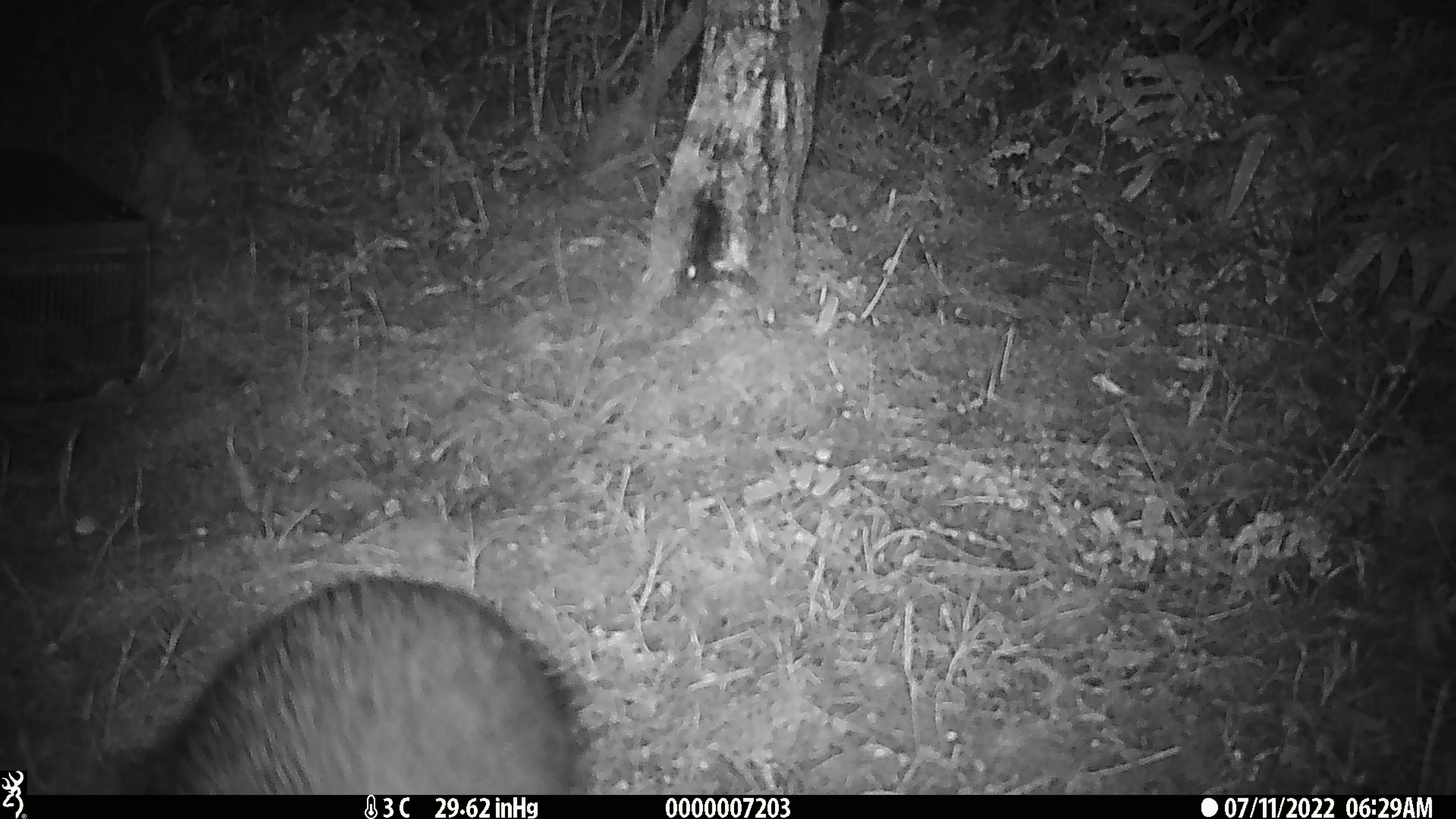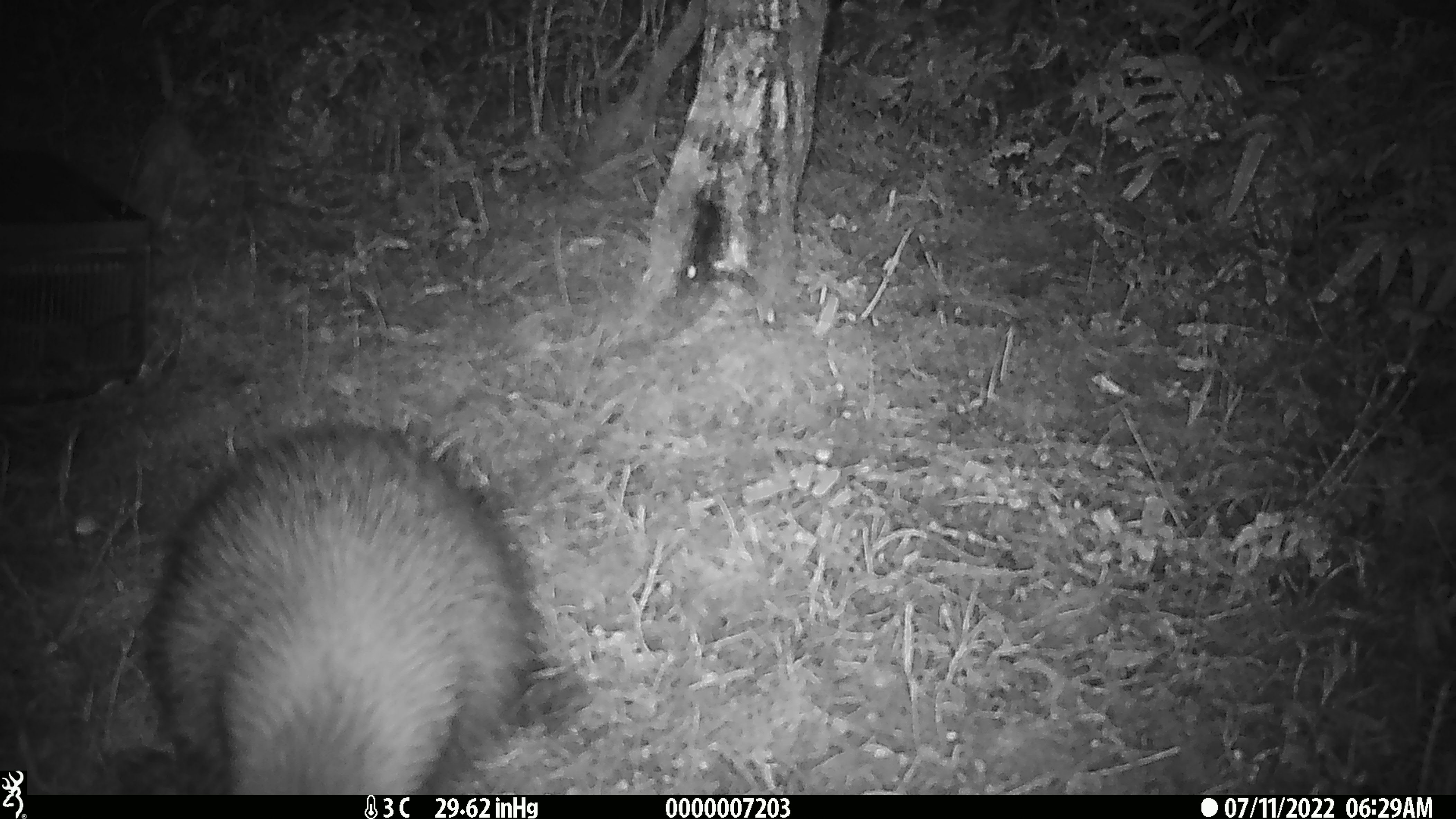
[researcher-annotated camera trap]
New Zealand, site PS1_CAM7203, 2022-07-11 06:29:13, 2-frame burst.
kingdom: Animalia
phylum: Chordata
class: Aves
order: Apterygiformes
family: Apterygidae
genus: Apteryx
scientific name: Apteryx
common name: kiwi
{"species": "kiwi (Apteryx)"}